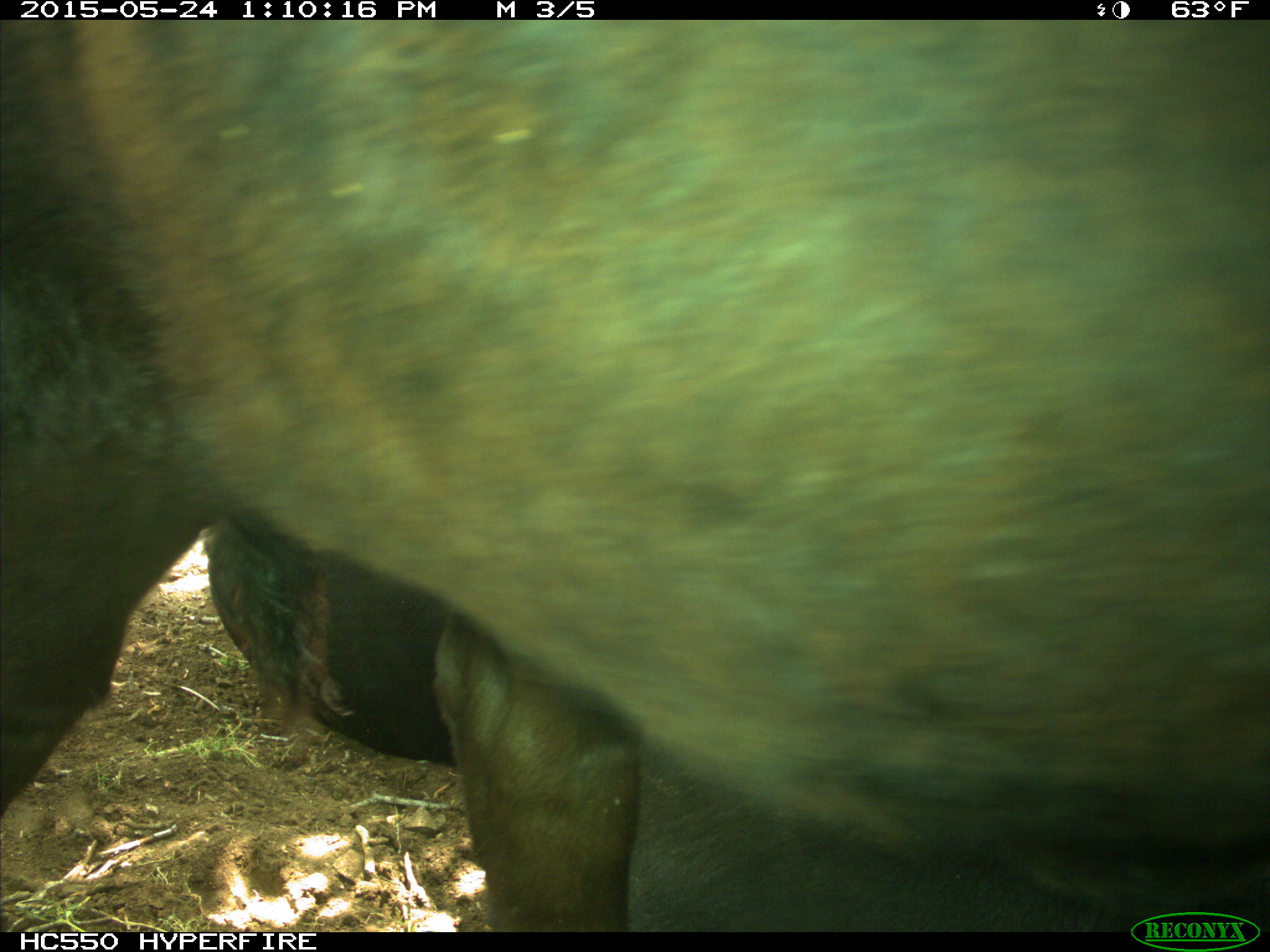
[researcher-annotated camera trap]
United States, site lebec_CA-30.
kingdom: Animalia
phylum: Chordata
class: Mammalia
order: Artiodactyla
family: Bovidae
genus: Bos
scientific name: Bos taurus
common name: domestic cow